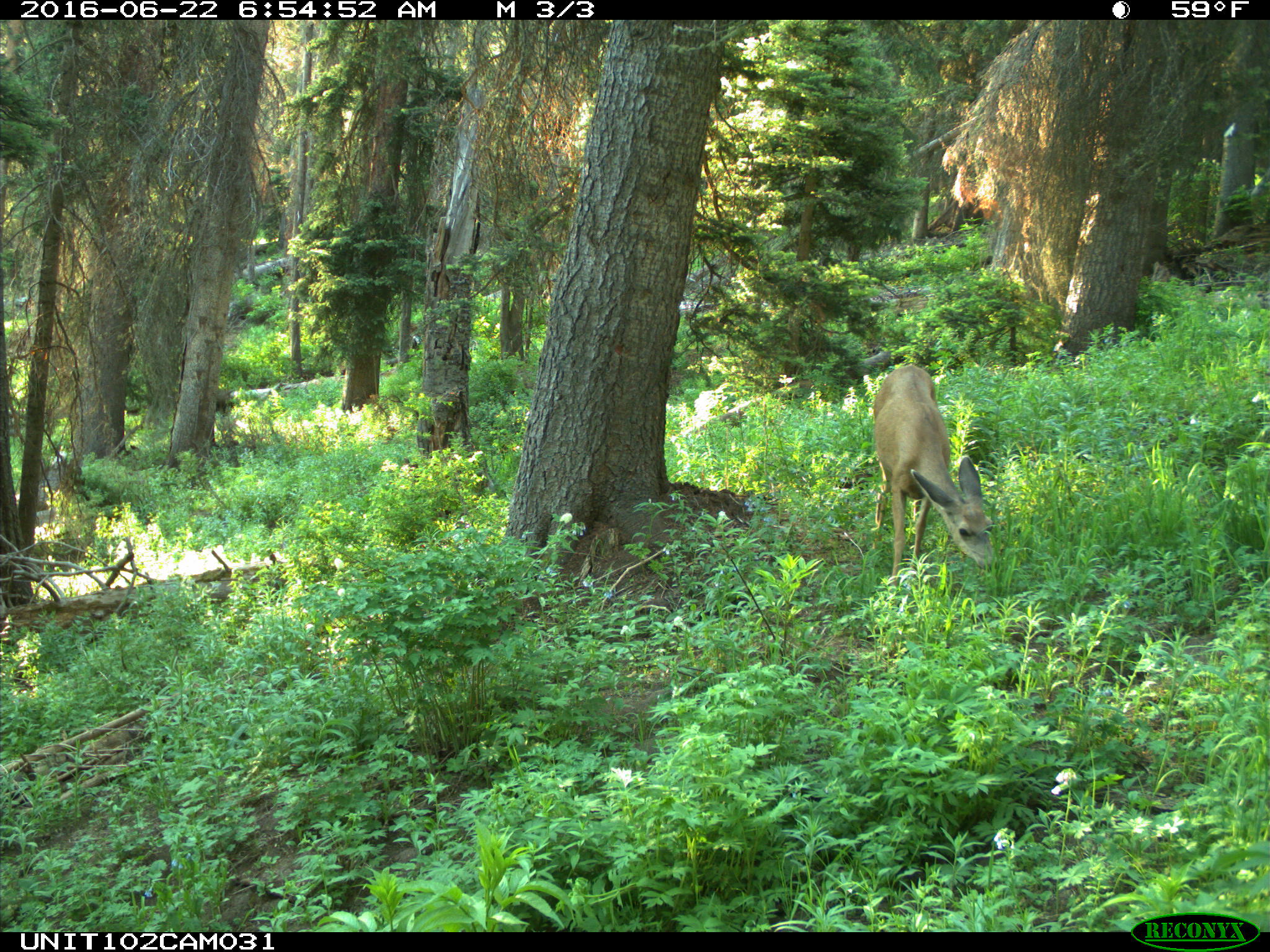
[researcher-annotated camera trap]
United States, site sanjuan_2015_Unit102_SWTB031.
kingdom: Animalia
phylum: Chordata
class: Mammalia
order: Artiodactyla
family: Cervidae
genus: Odocoileus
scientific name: Odocoileus hemionus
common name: mule deer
Odocoileus hemionus (mule deer).